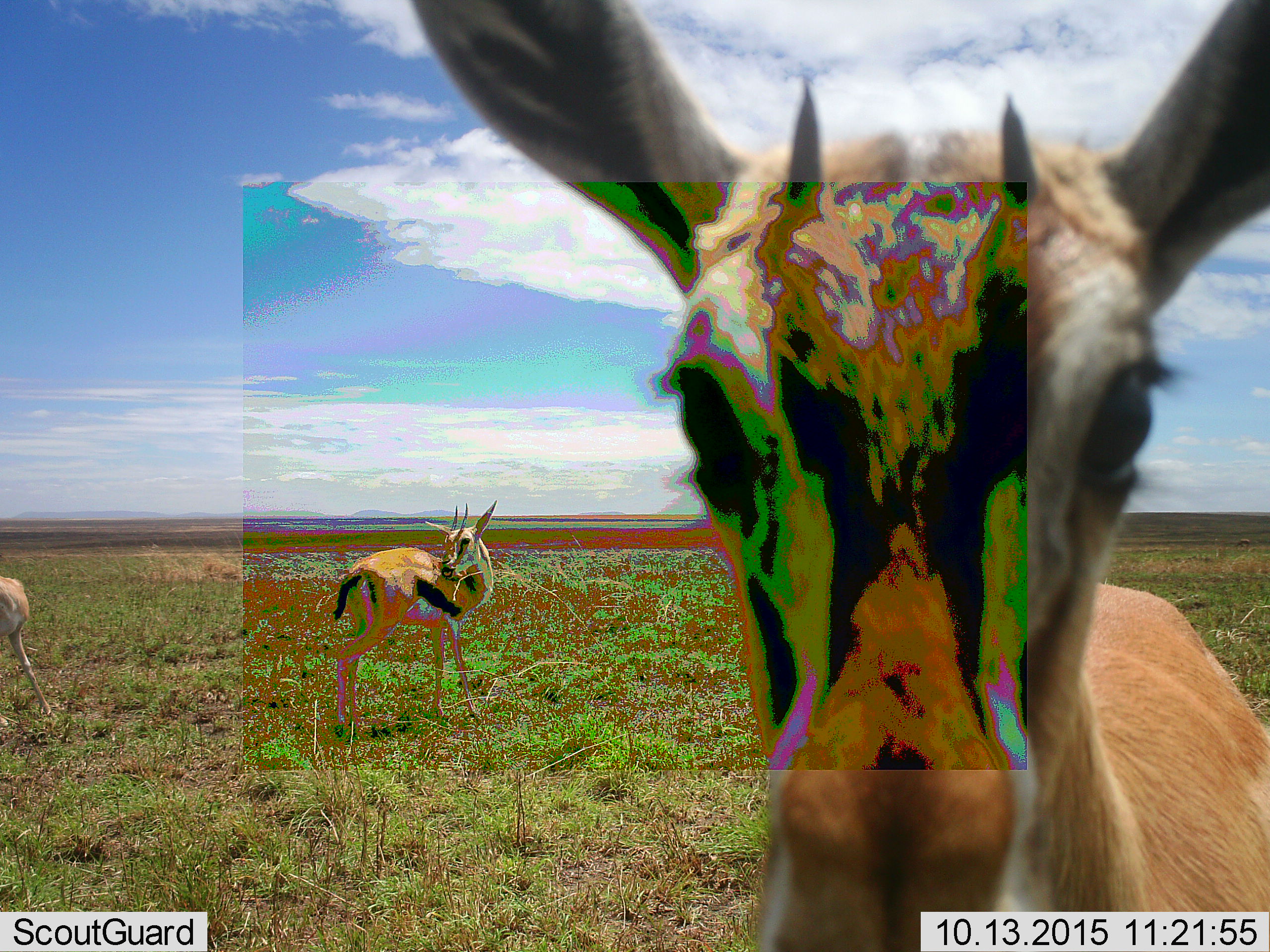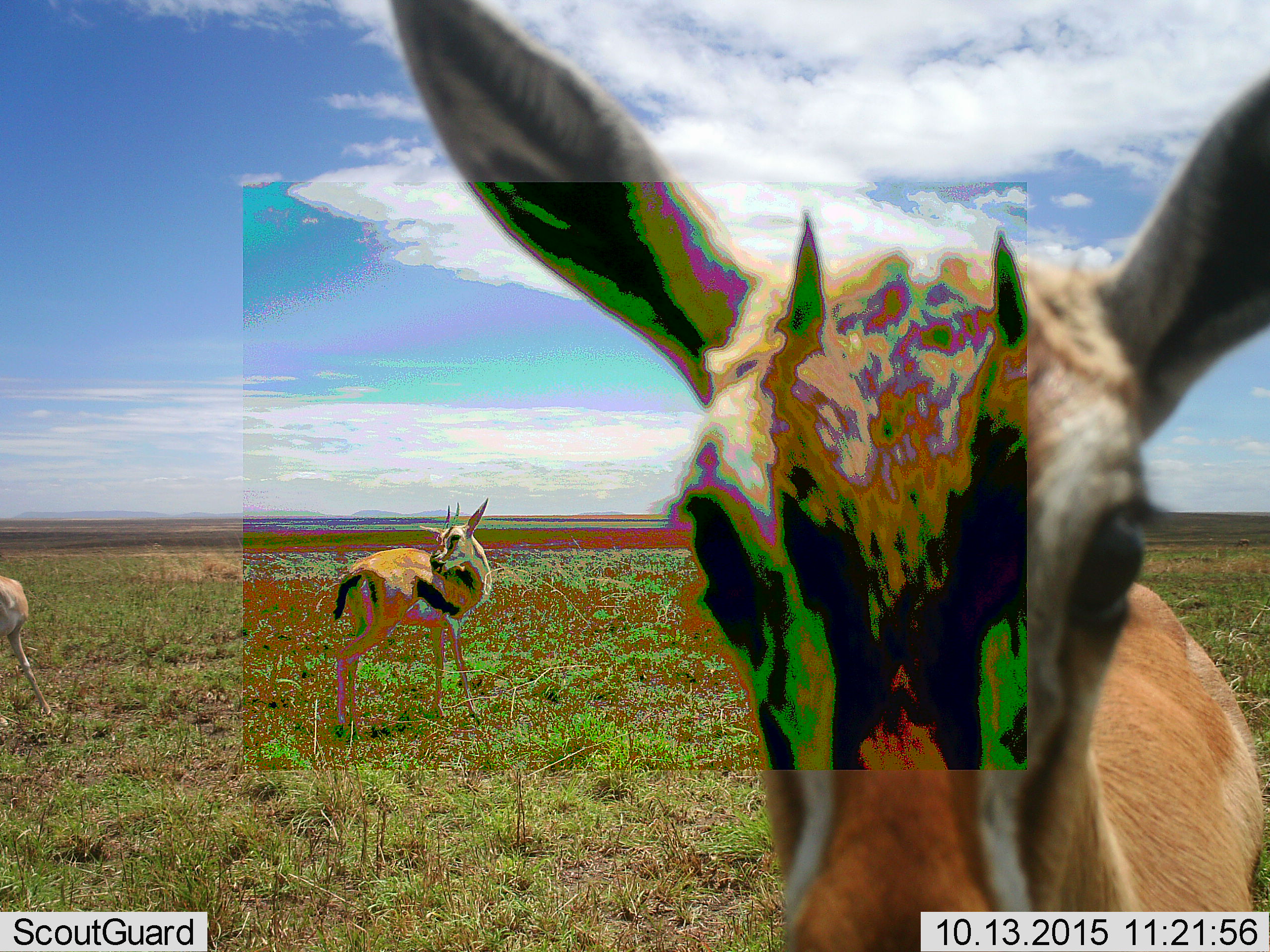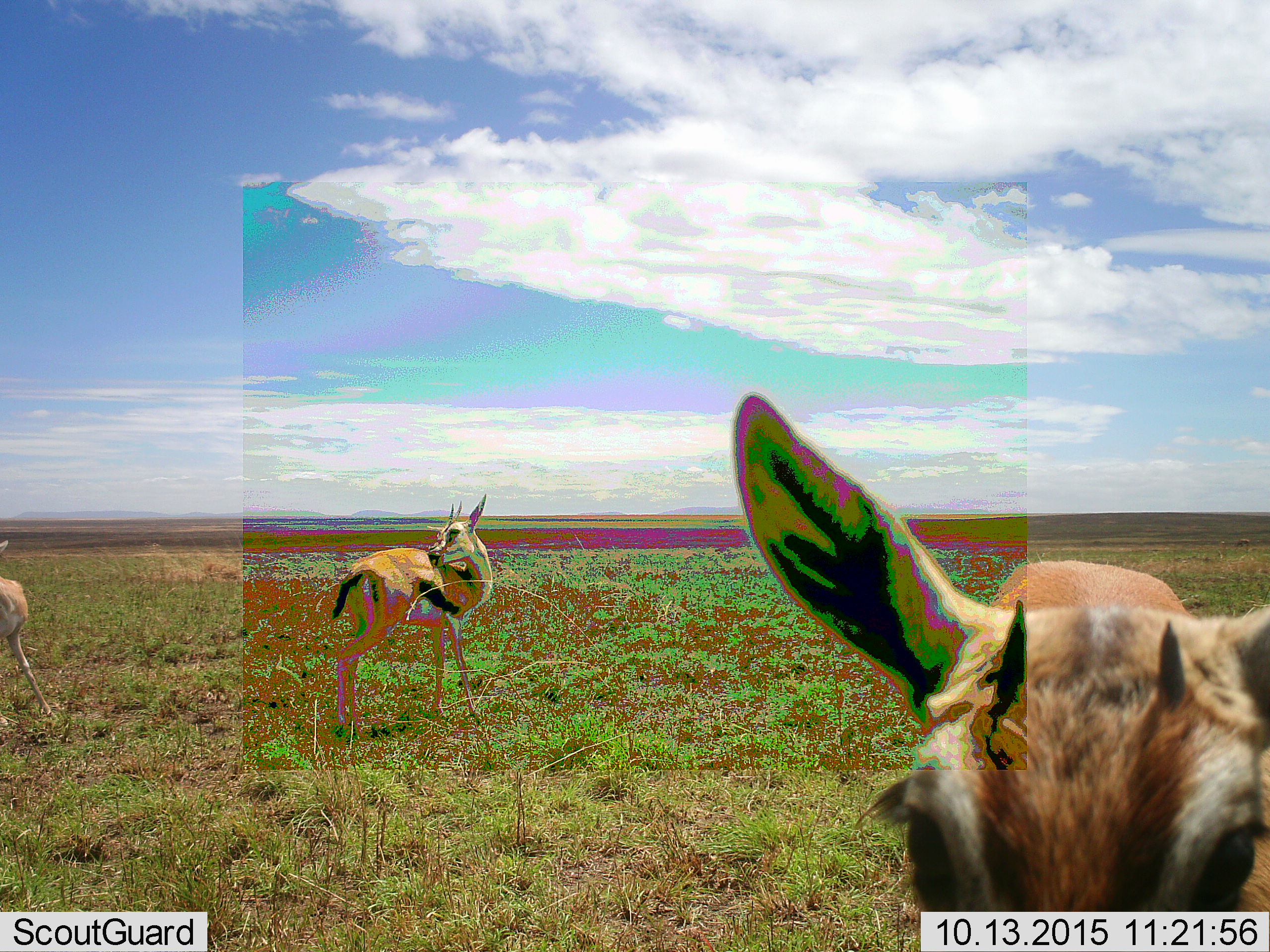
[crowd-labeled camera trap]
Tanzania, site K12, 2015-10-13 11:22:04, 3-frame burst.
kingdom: Animalia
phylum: Chordata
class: Mammalia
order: Artiodactyla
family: Bovidae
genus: Eudorcas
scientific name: Eudorcas thomsonii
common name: thomson's gazelle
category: gazellethomsons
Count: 3.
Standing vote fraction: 90%.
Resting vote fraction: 0%.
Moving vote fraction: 30%.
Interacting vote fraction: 0%.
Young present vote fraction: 20%.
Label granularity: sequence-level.